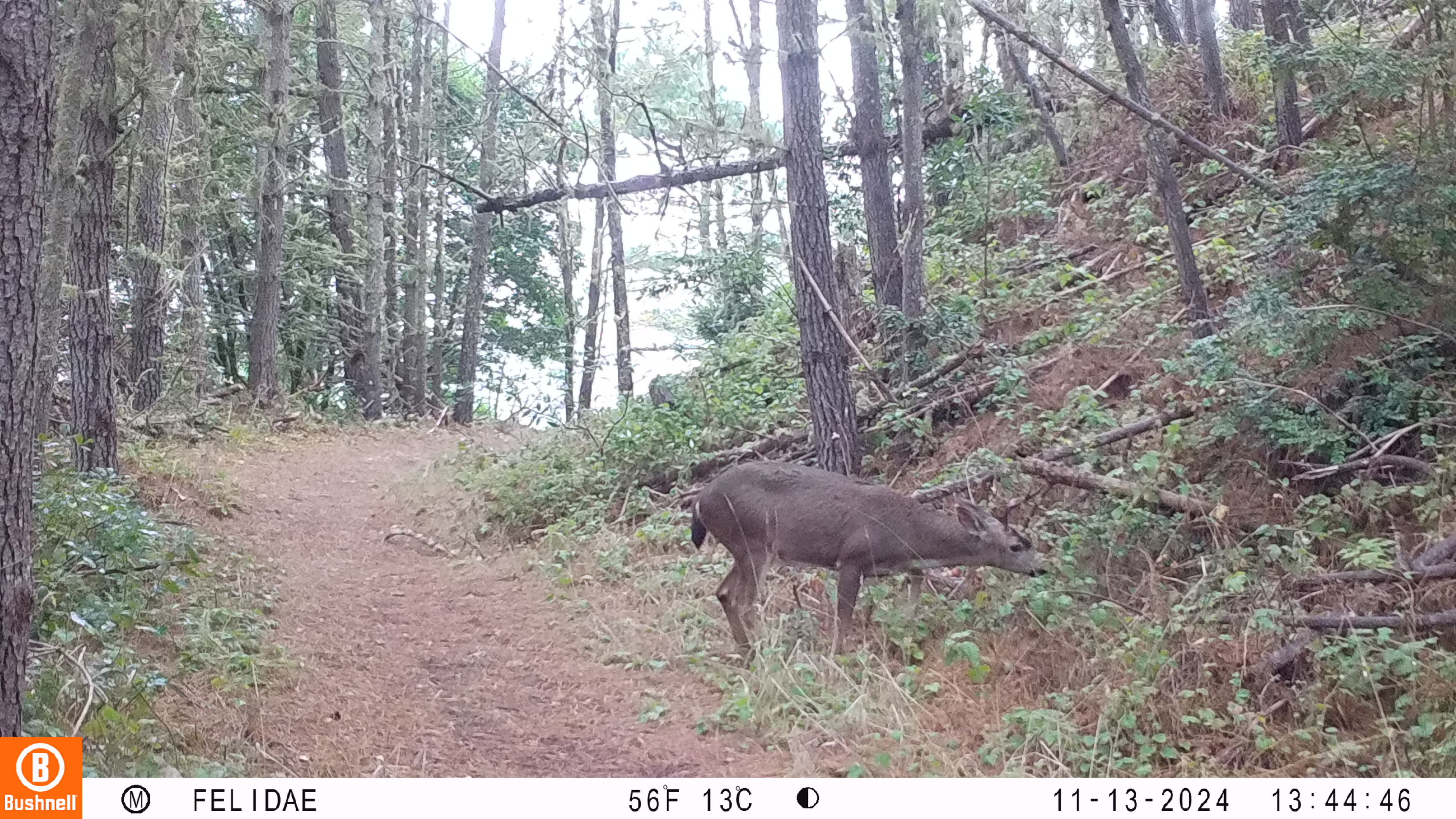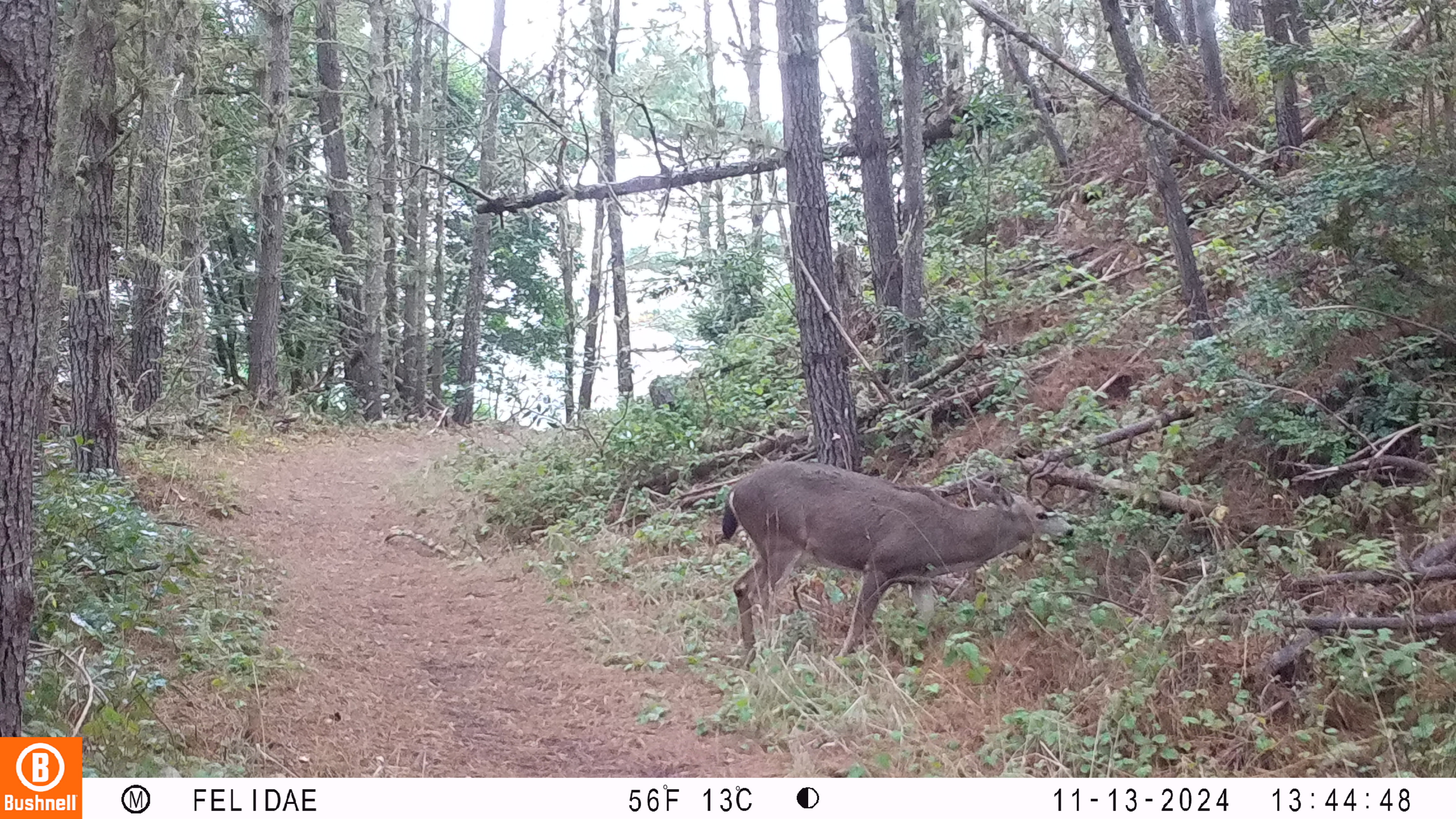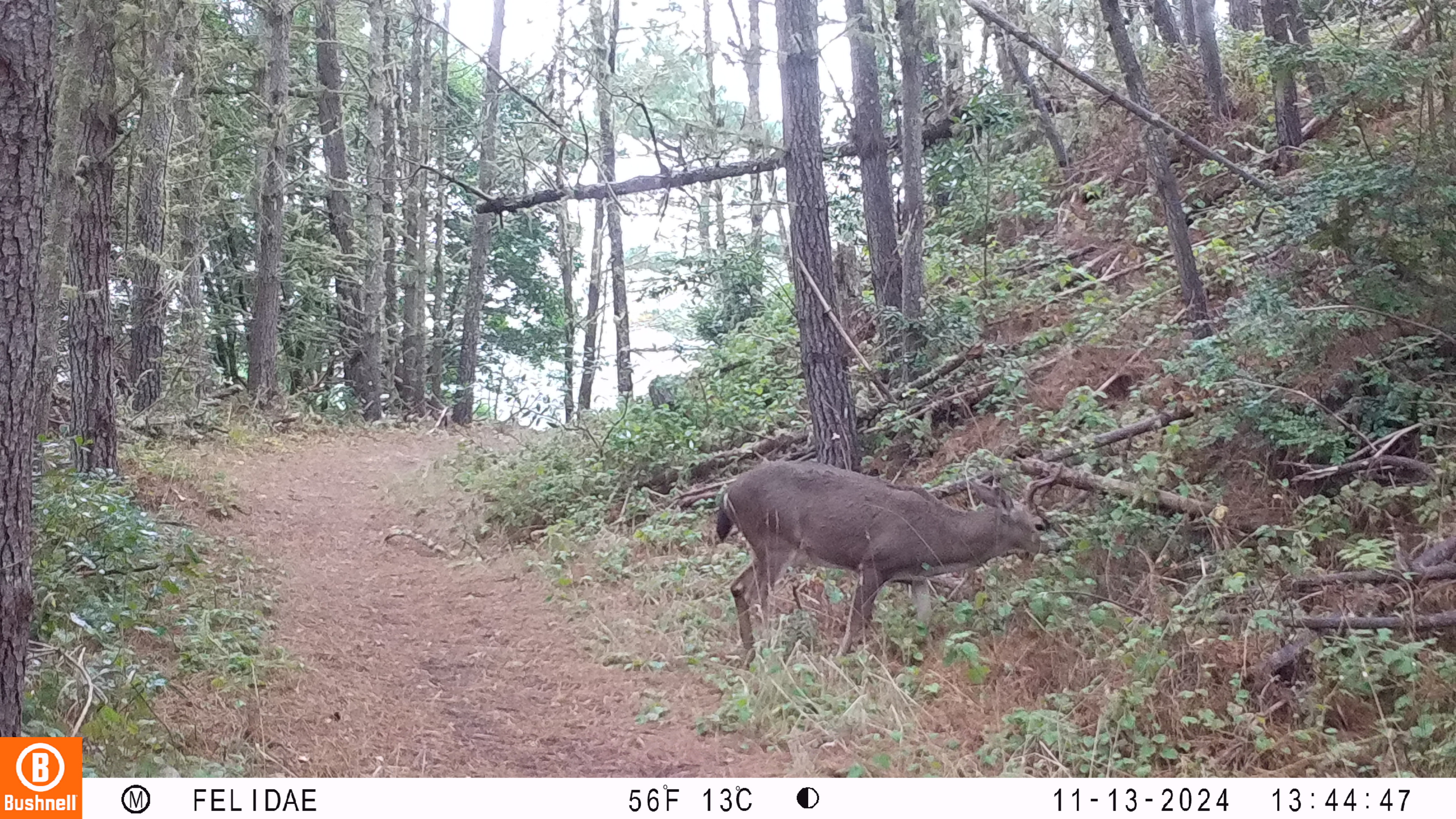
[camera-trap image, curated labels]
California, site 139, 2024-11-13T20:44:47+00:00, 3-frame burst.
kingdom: Animalia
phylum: Chordata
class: Mammalia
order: Artiodactyla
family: Cervidae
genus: Odocoileus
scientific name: Odocoileus hemionus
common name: mule deer